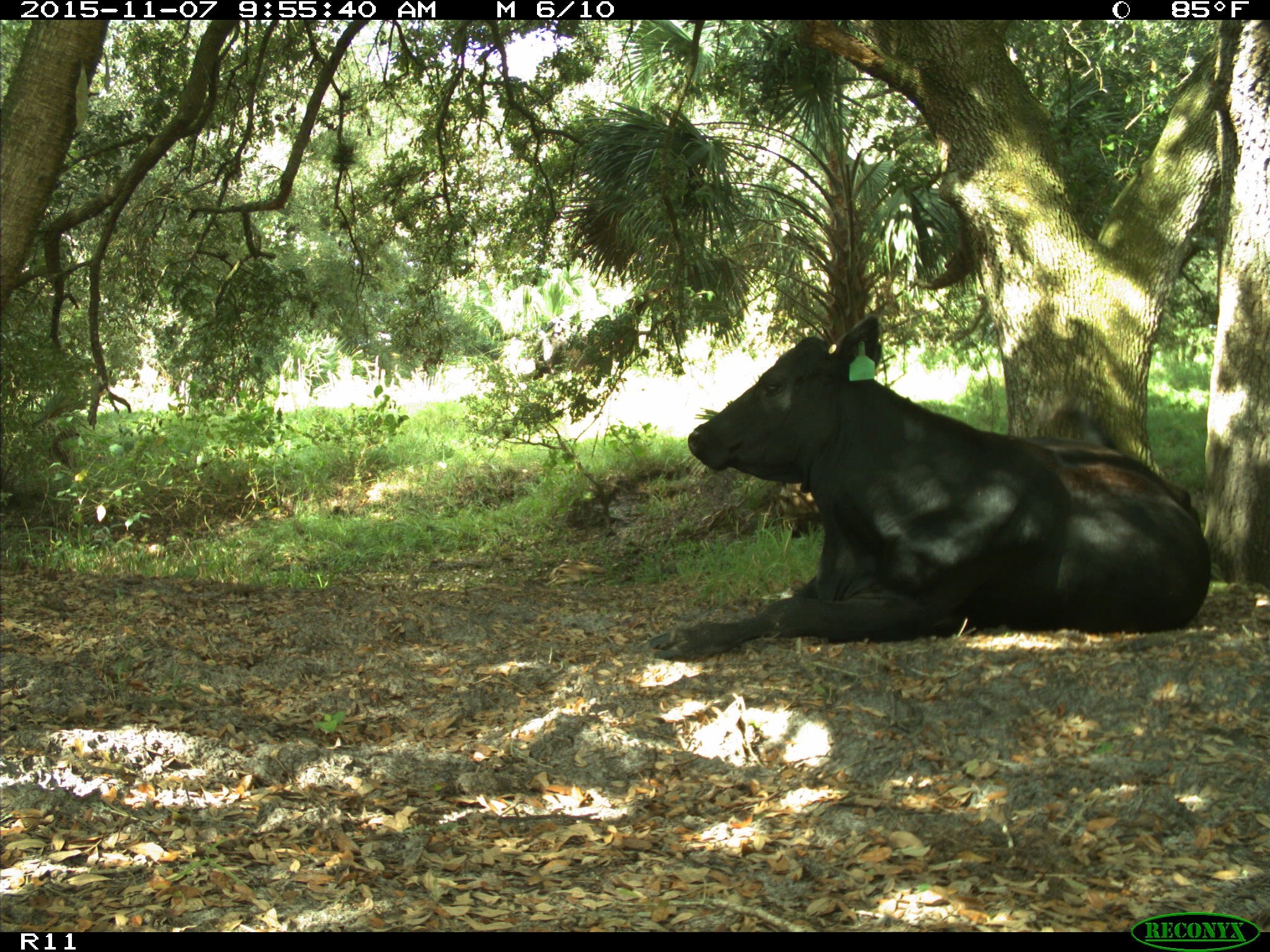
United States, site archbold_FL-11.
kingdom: Animalia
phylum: Chordata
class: Mammalia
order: Artiodactyla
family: Bovidae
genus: Bos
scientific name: Bos taurus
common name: domestic cow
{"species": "Bos taurus (domestic cow)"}